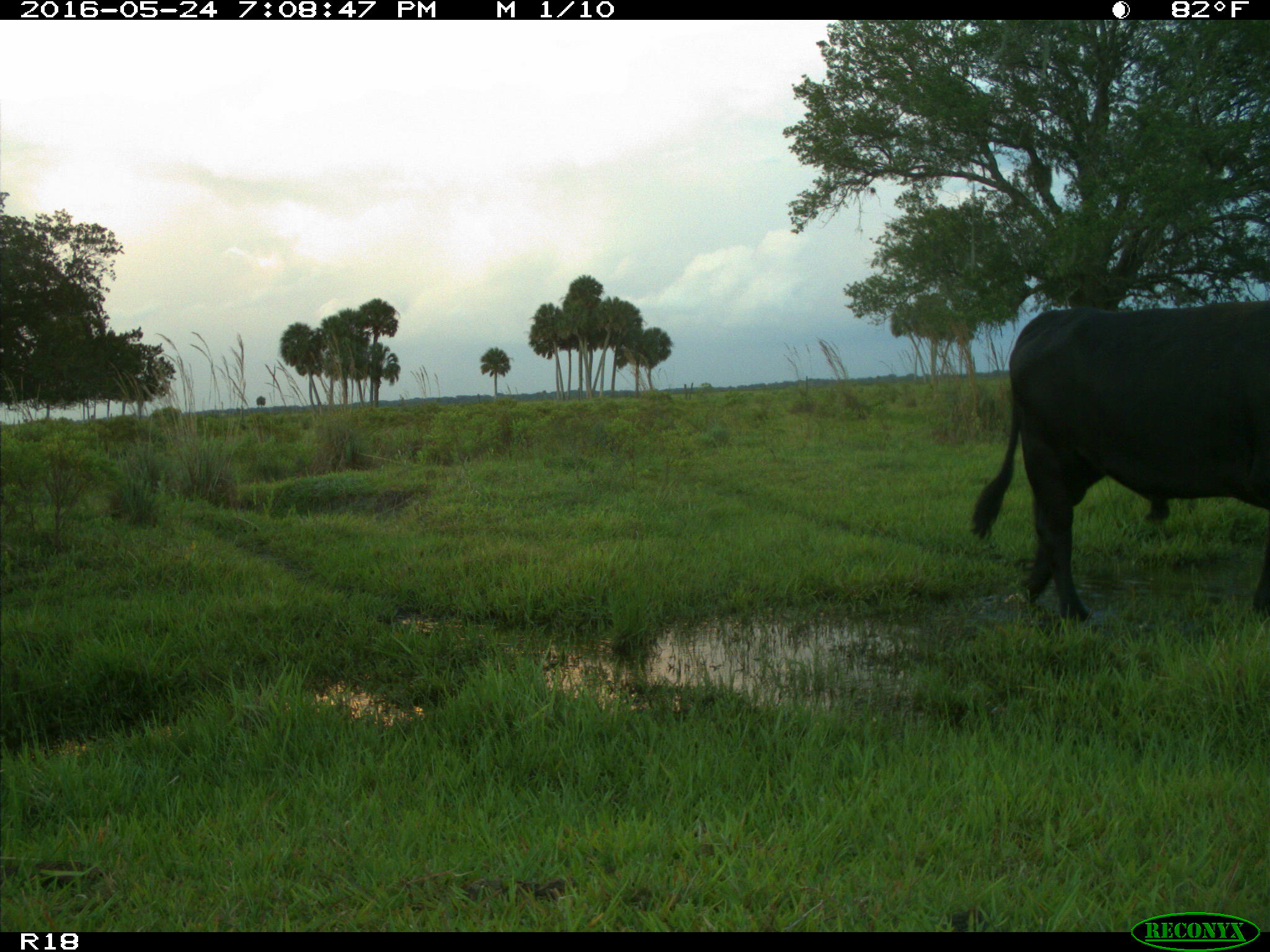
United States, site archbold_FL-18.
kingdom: Animalia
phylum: Chordata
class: Mammalia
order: Artiodactyla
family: Bovidae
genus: Bos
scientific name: Bos taurus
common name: domestic cow